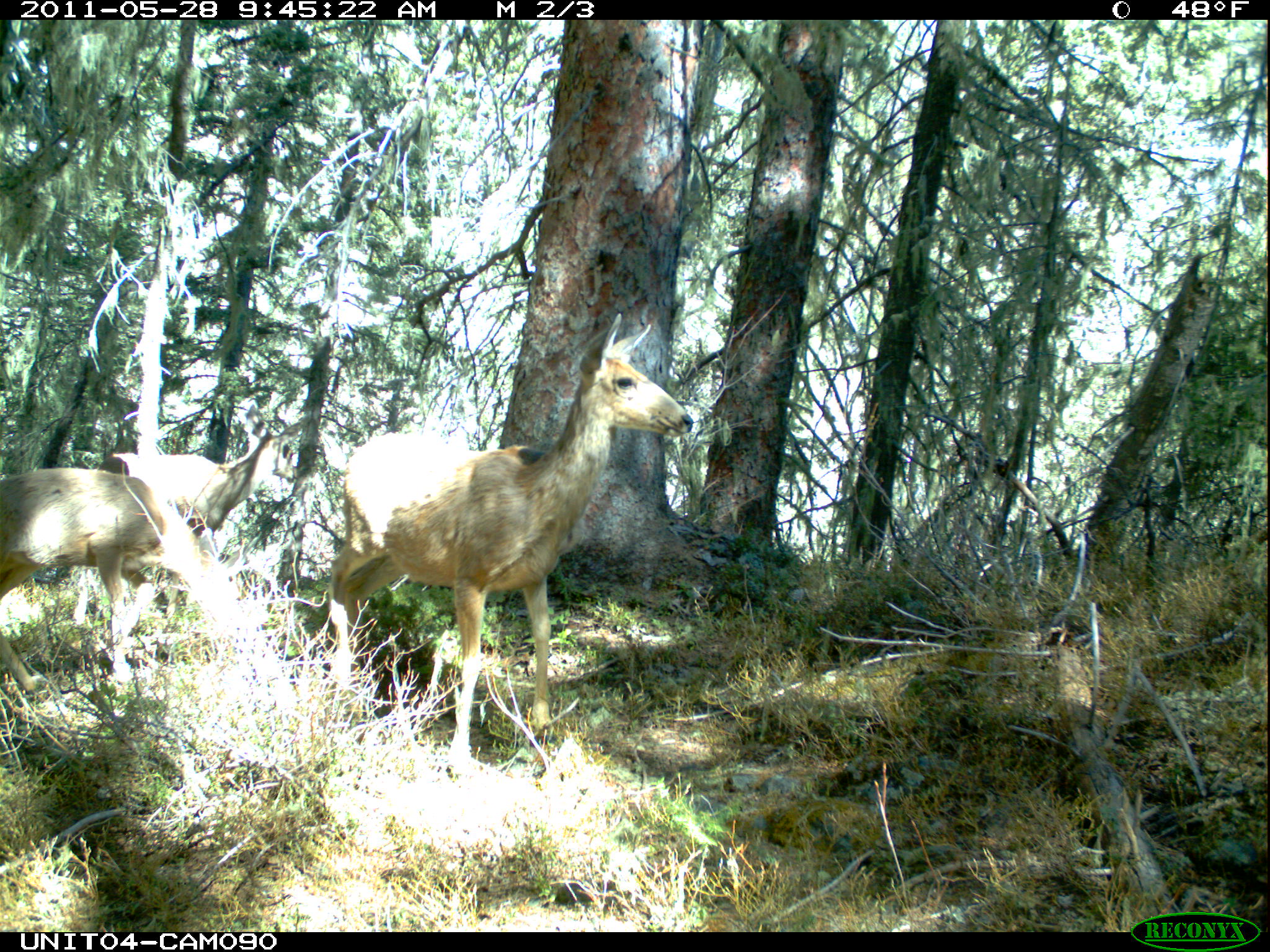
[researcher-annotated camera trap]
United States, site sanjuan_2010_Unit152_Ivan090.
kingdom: Animalia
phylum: Chordata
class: Mammalia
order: Artiodactyla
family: Cervidae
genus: Odocoileus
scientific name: Odocoileus hemionus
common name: mule deer